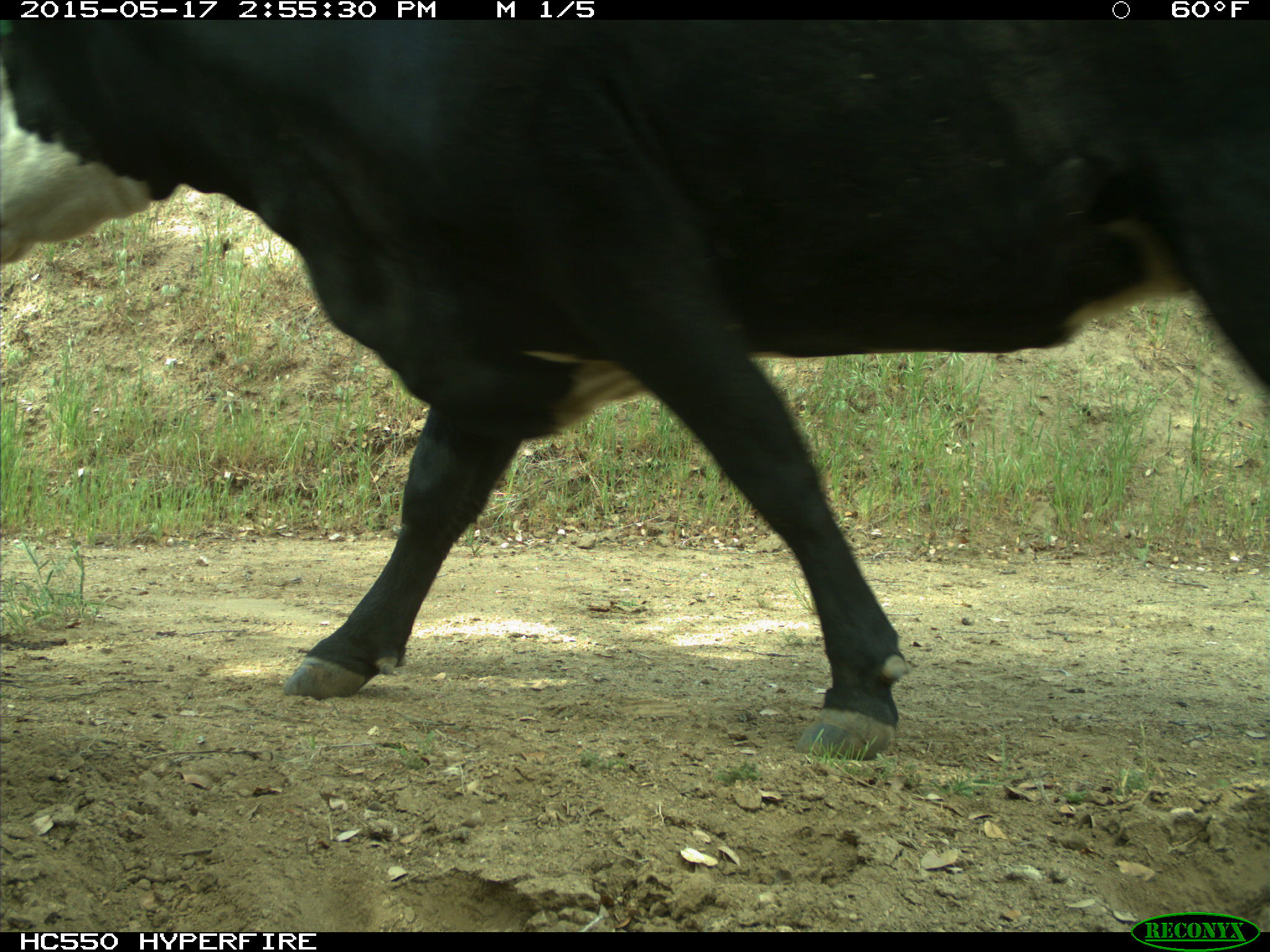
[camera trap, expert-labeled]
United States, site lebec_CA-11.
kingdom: Animalia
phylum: Chordata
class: Mammalia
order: Artiodactyla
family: Bovidae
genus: Bos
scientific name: Bos taurus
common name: domestic cow